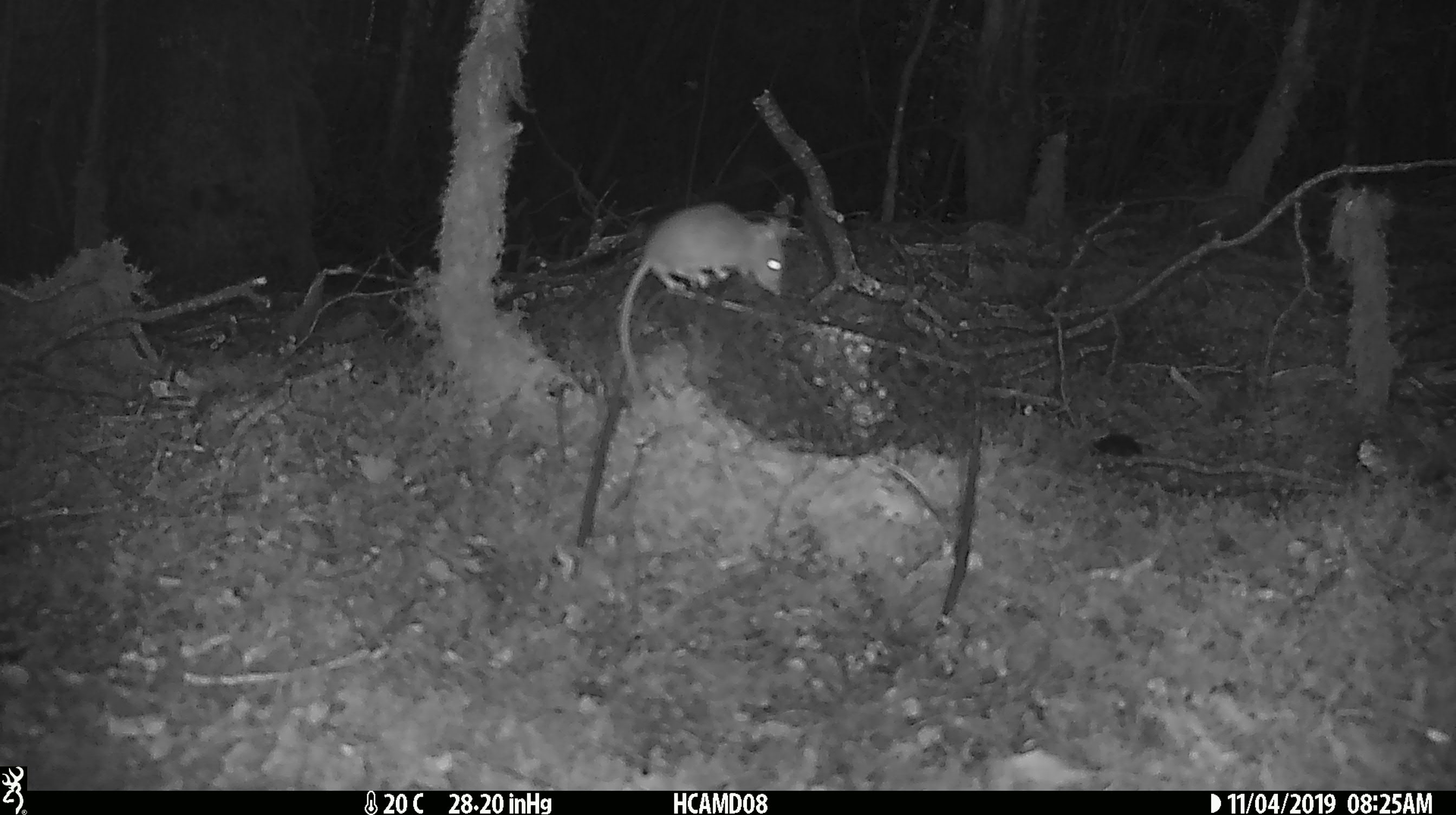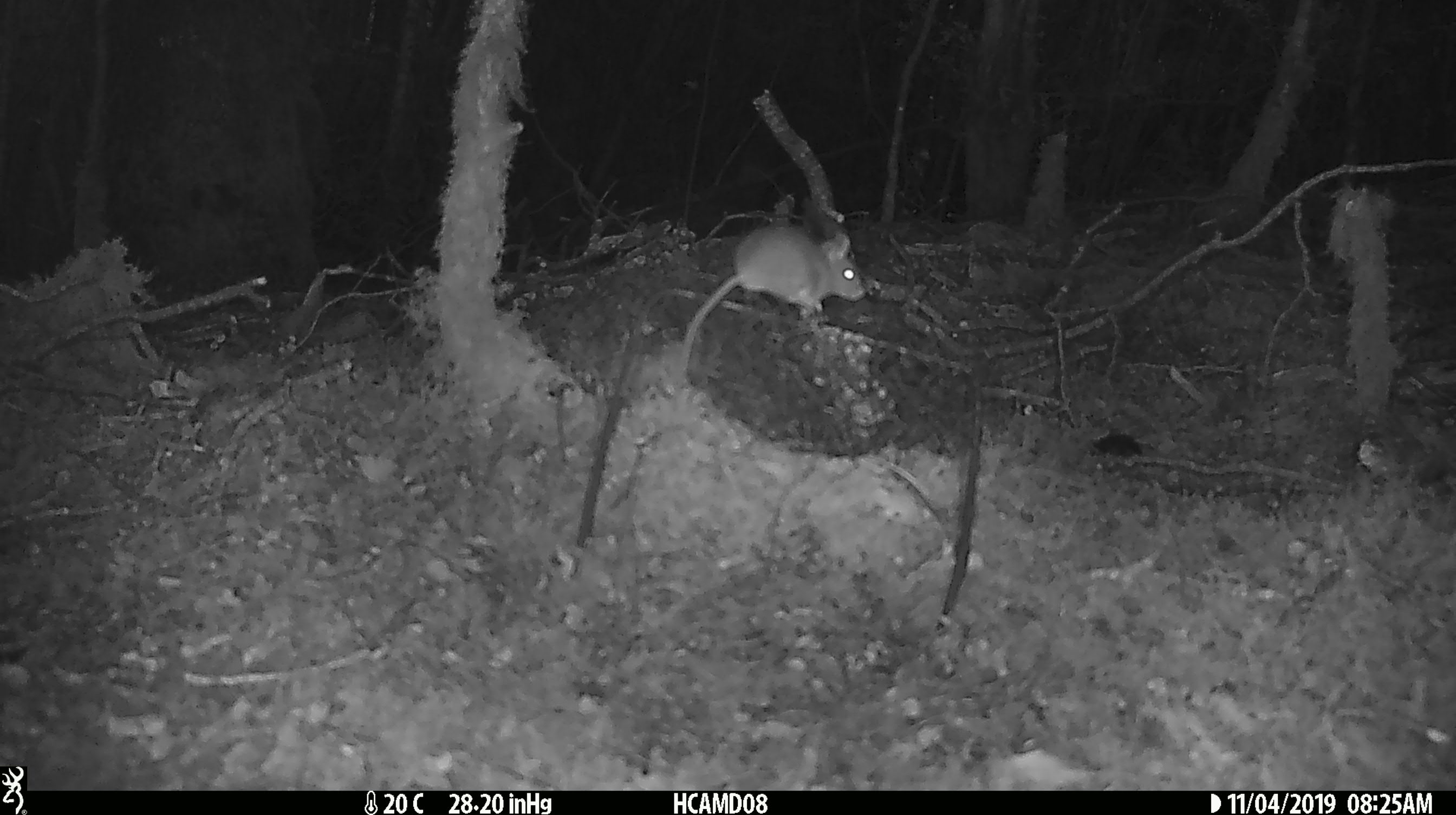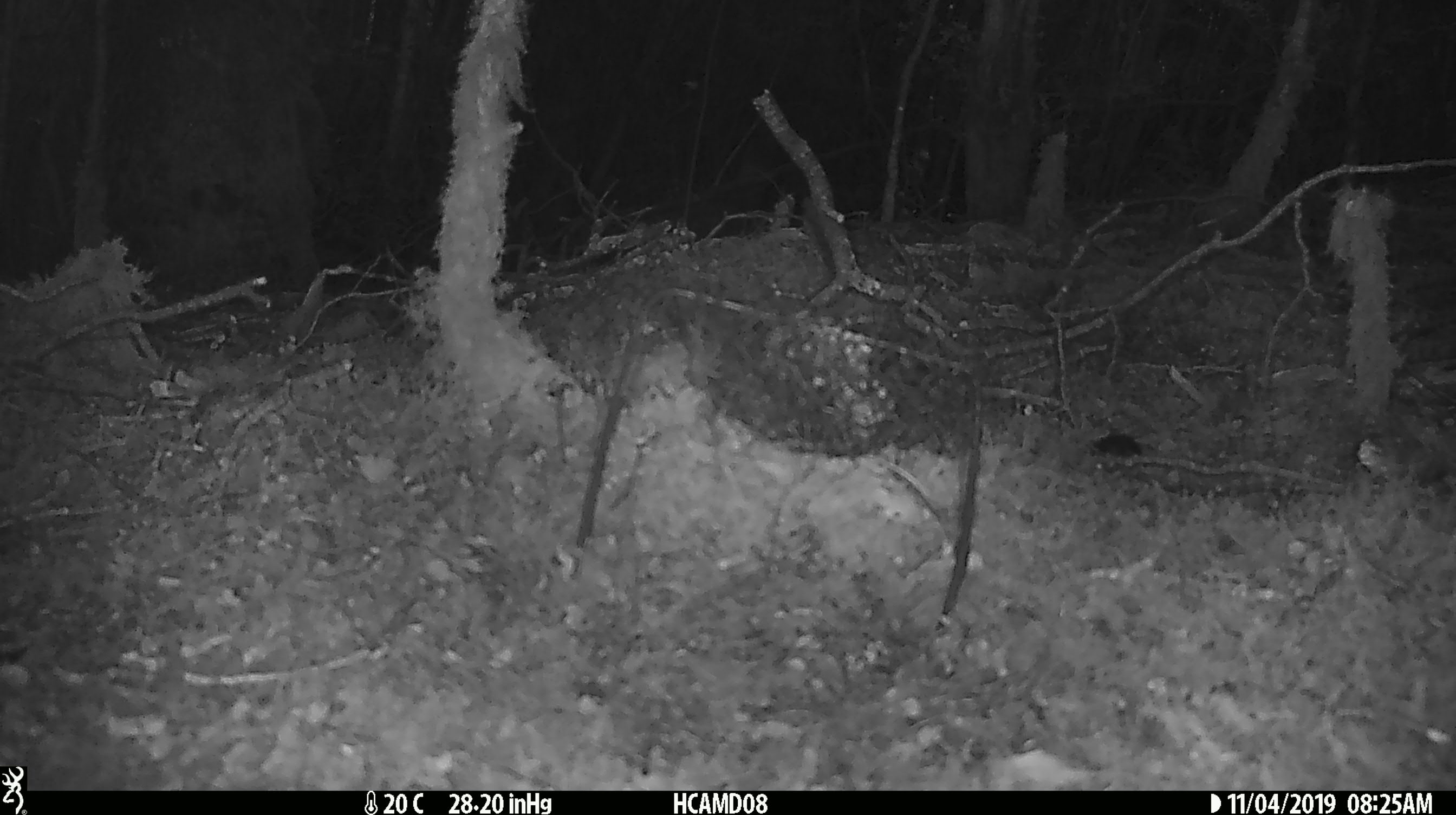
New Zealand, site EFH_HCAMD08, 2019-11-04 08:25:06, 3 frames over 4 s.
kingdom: Animalia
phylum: Chordata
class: Mammalia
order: Rodentia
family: Muridae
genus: Mus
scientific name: Mus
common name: mouse